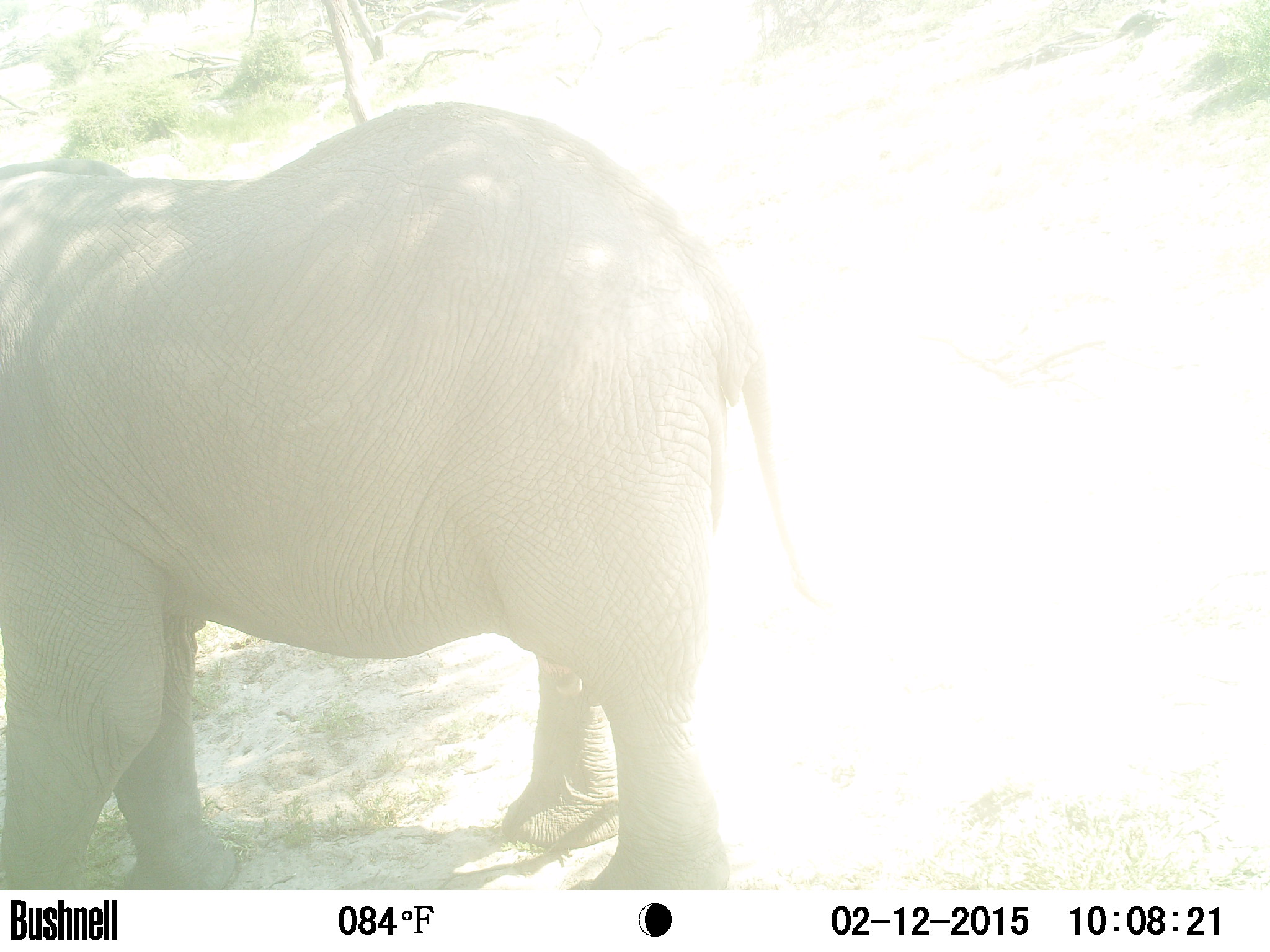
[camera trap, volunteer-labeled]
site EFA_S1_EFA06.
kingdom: Animalia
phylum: Chordata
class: Mammalia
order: Proboscidea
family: Elephantidae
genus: Loxodonta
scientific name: Loxodonta africana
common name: african bush elephant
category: elephant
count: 1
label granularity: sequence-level